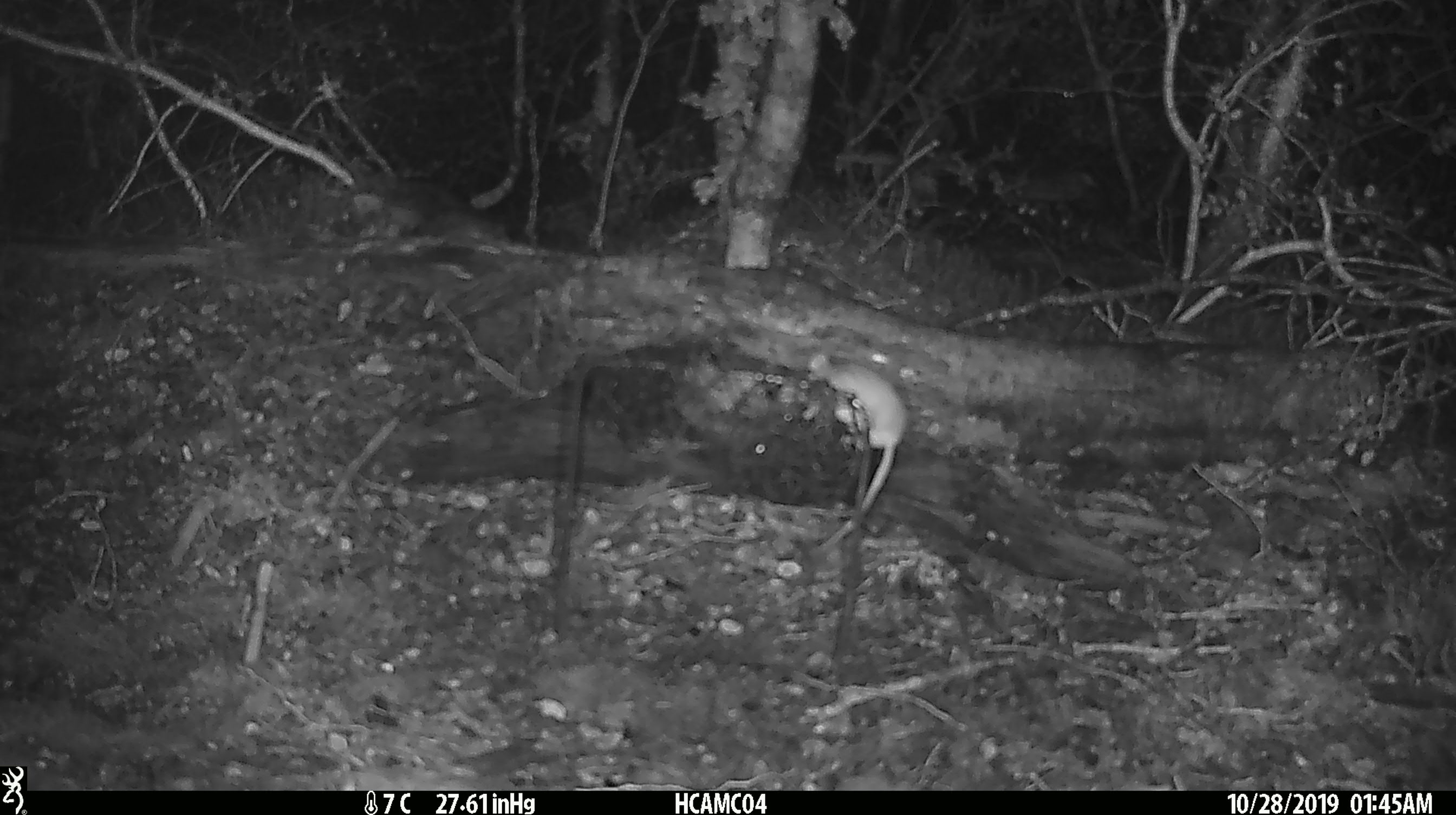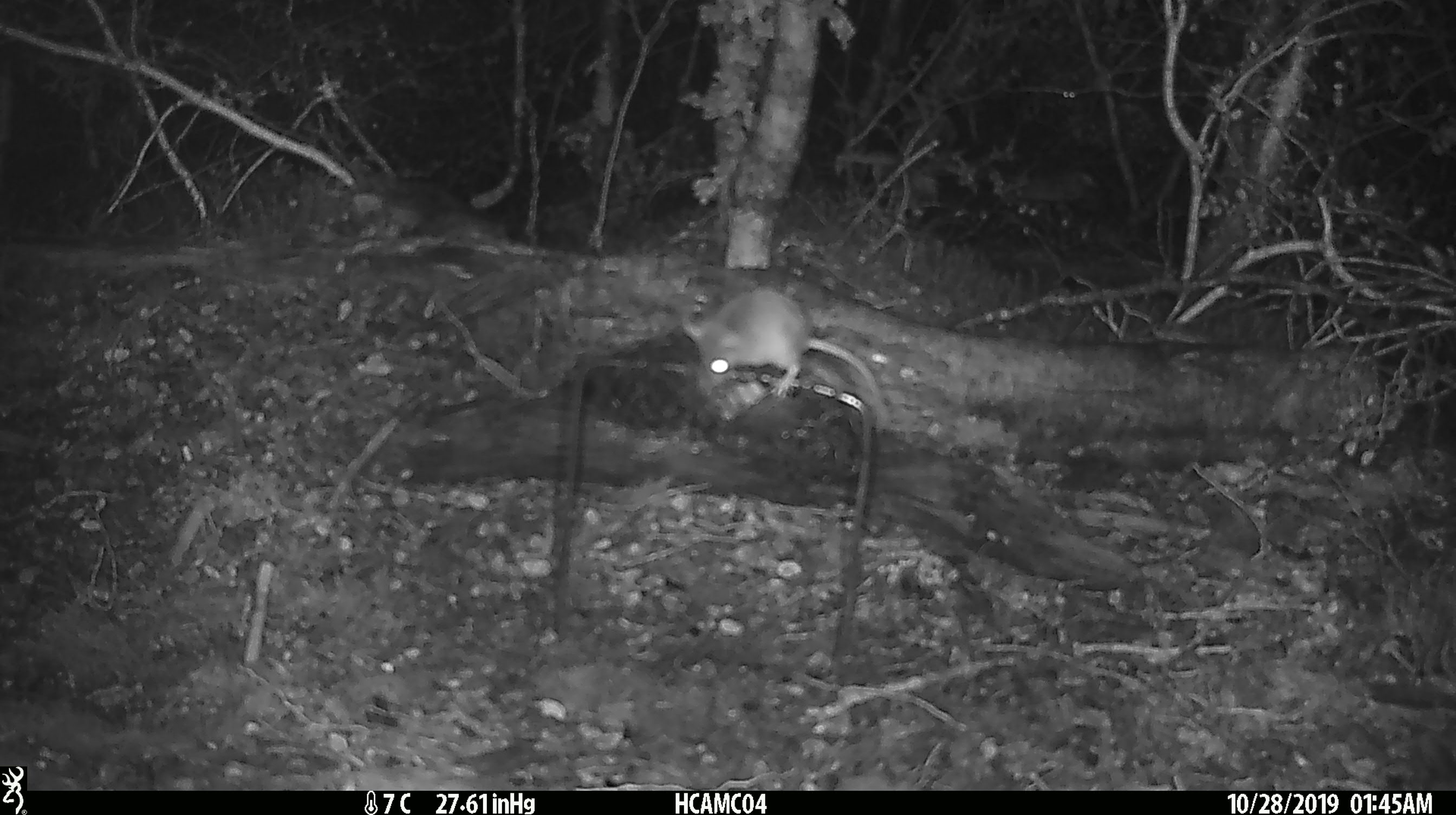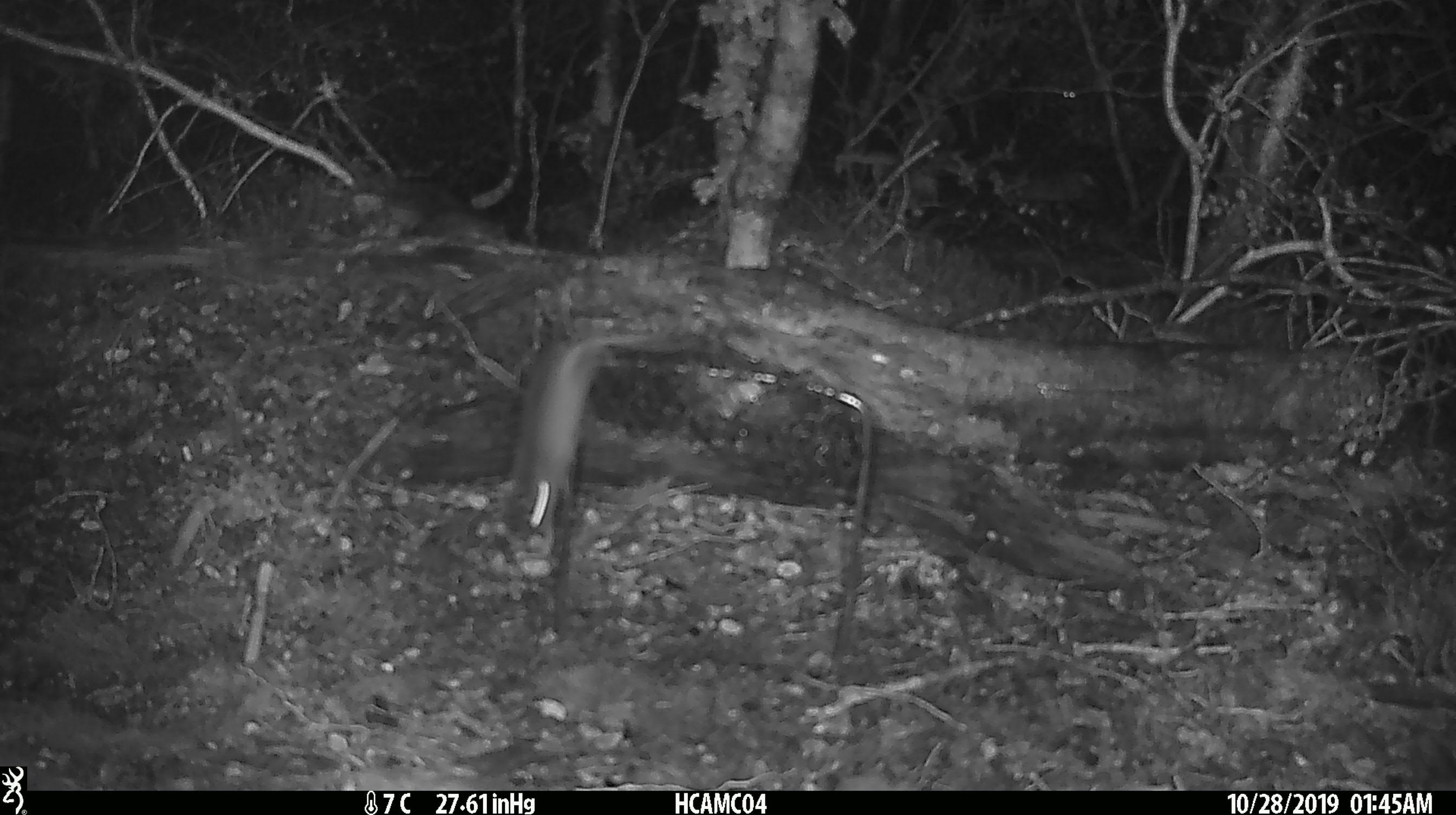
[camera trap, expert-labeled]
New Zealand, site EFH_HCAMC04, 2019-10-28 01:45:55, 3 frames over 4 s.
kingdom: Animalia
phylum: Chordata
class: Mammalia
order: Rodentia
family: Muridae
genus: Mus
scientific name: Mus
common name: mouse